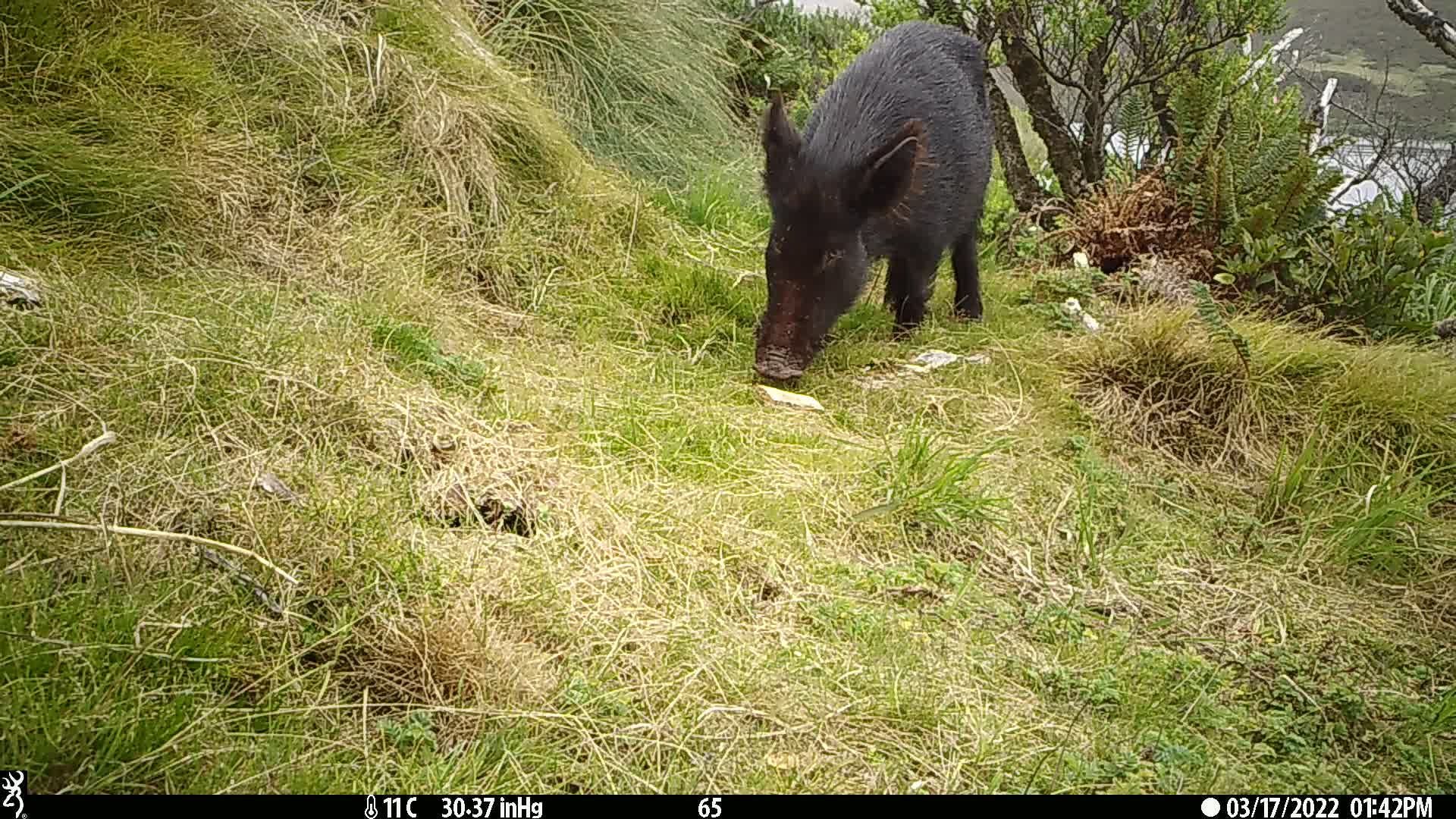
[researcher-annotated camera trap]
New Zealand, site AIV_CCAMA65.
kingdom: Animalia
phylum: Chordata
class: Mammalia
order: Artiodactyla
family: Suidae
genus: Sus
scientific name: Sus scrofa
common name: pig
Pig (Sus scrofa).